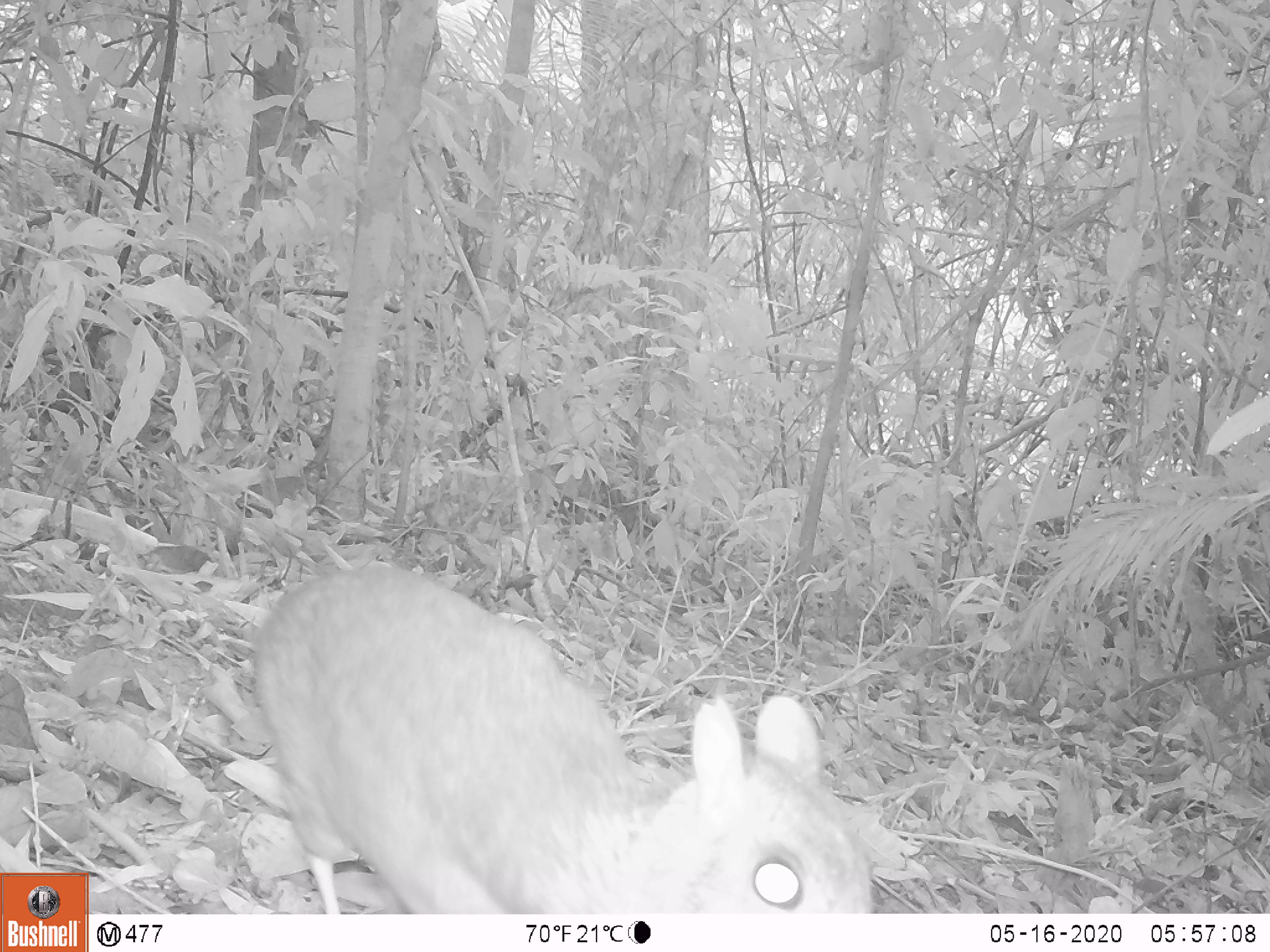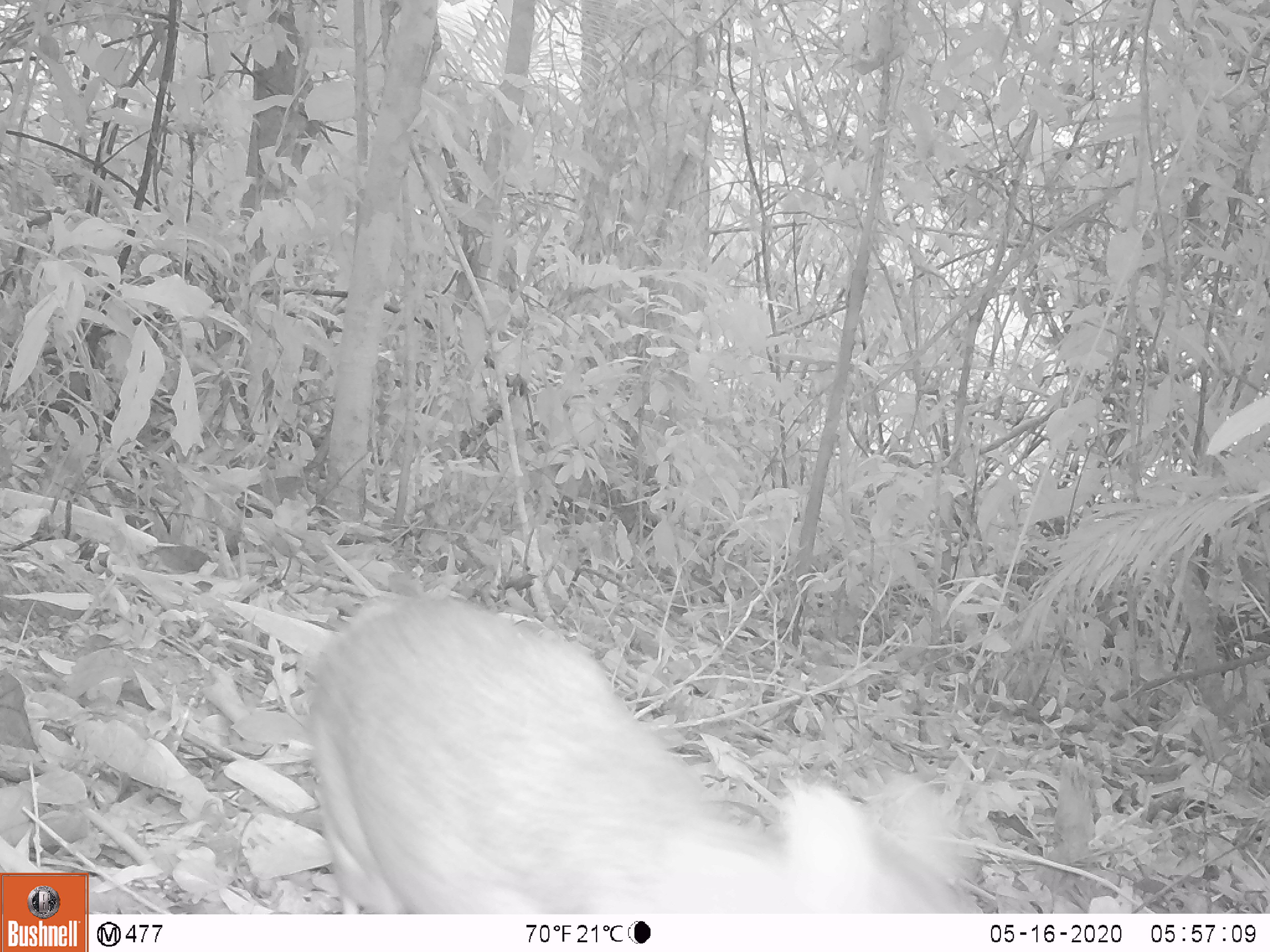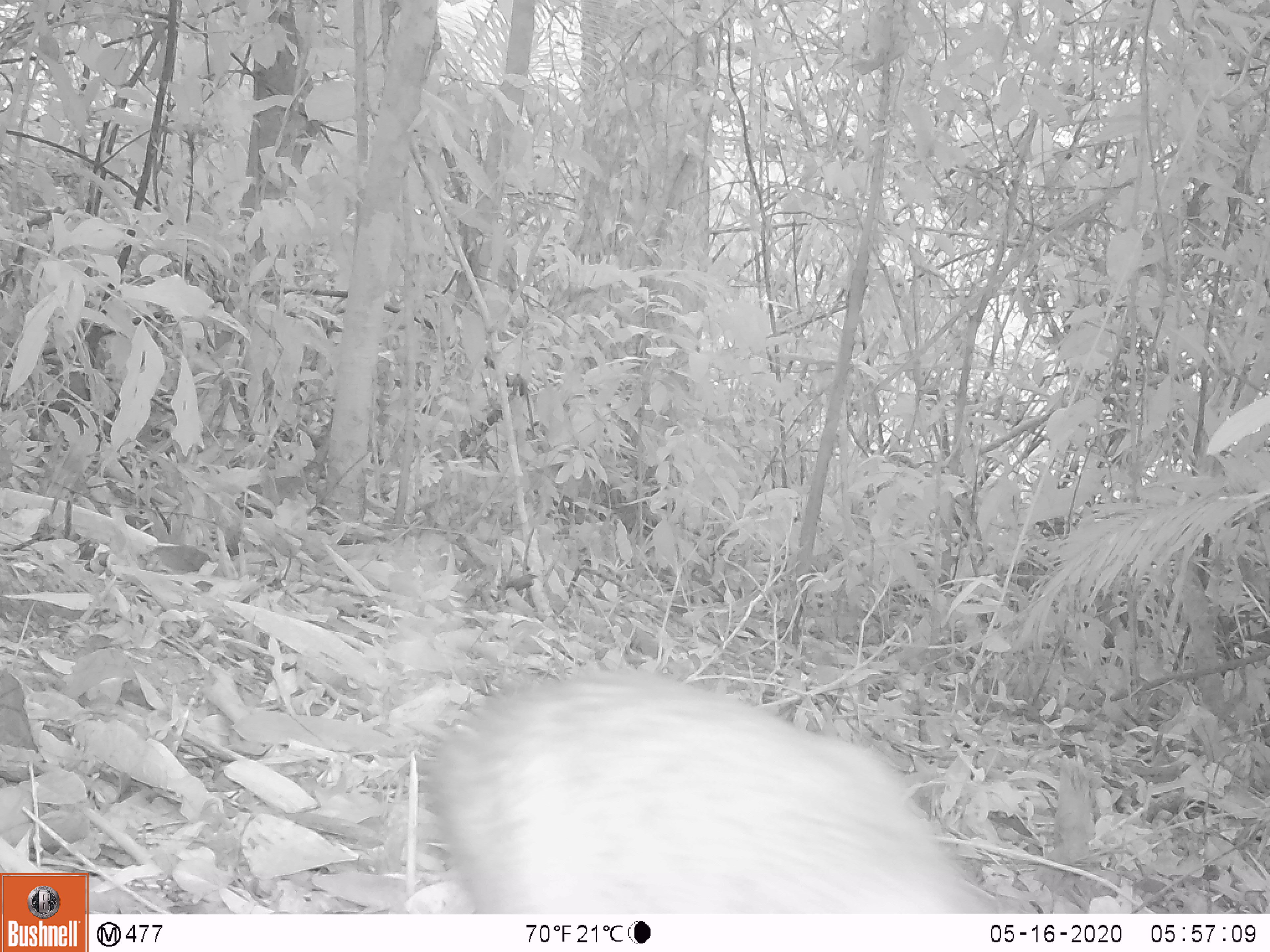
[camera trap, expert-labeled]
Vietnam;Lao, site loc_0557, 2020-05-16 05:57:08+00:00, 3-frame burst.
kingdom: Animalia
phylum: Chordata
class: Mammalia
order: Artiodactyla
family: Tragulidae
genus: Moschiola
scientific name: Moschiola meminna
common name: chevrotain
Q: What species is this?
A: Chevrotain (Moschiola meminna).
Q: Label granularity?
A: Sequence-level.